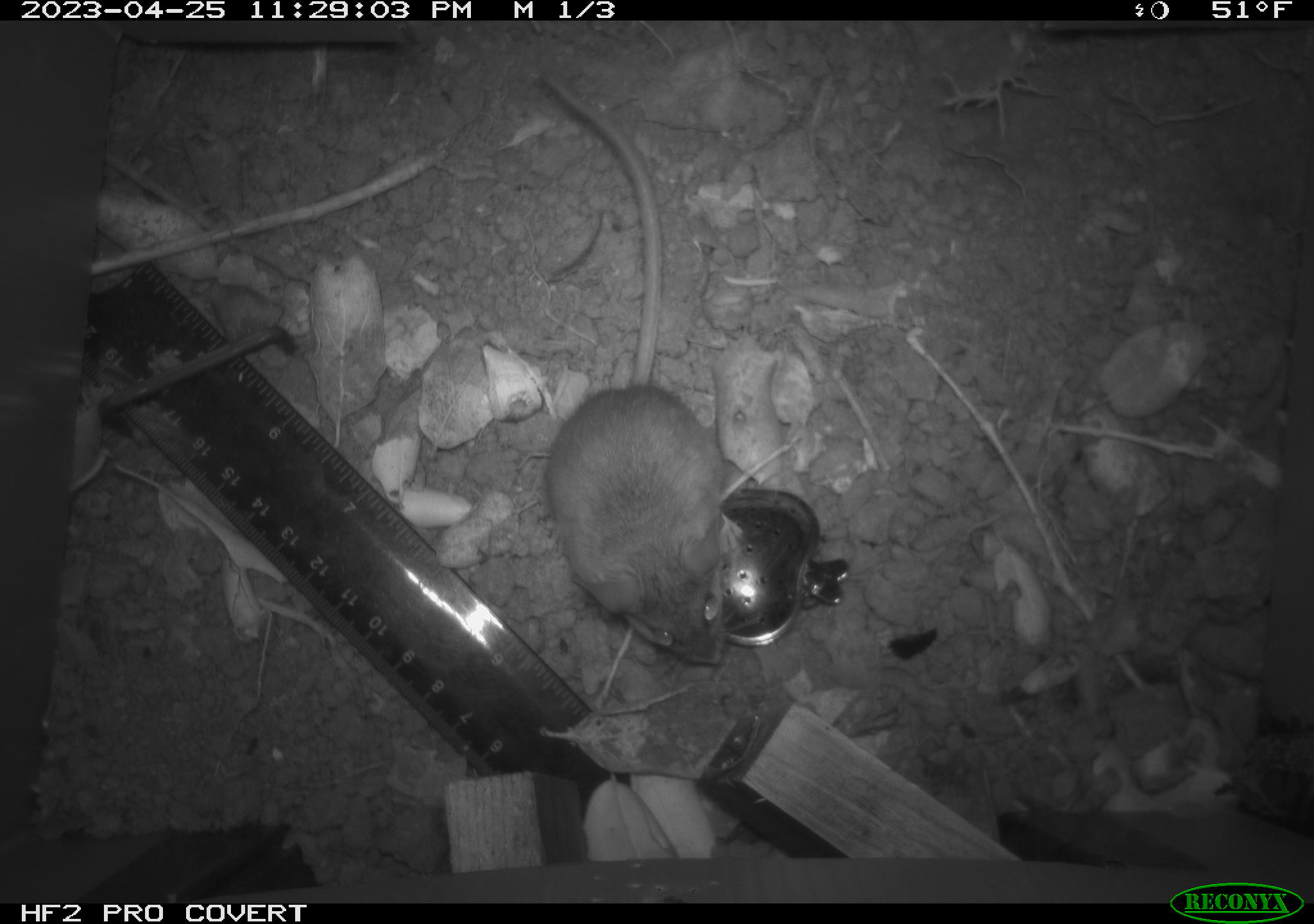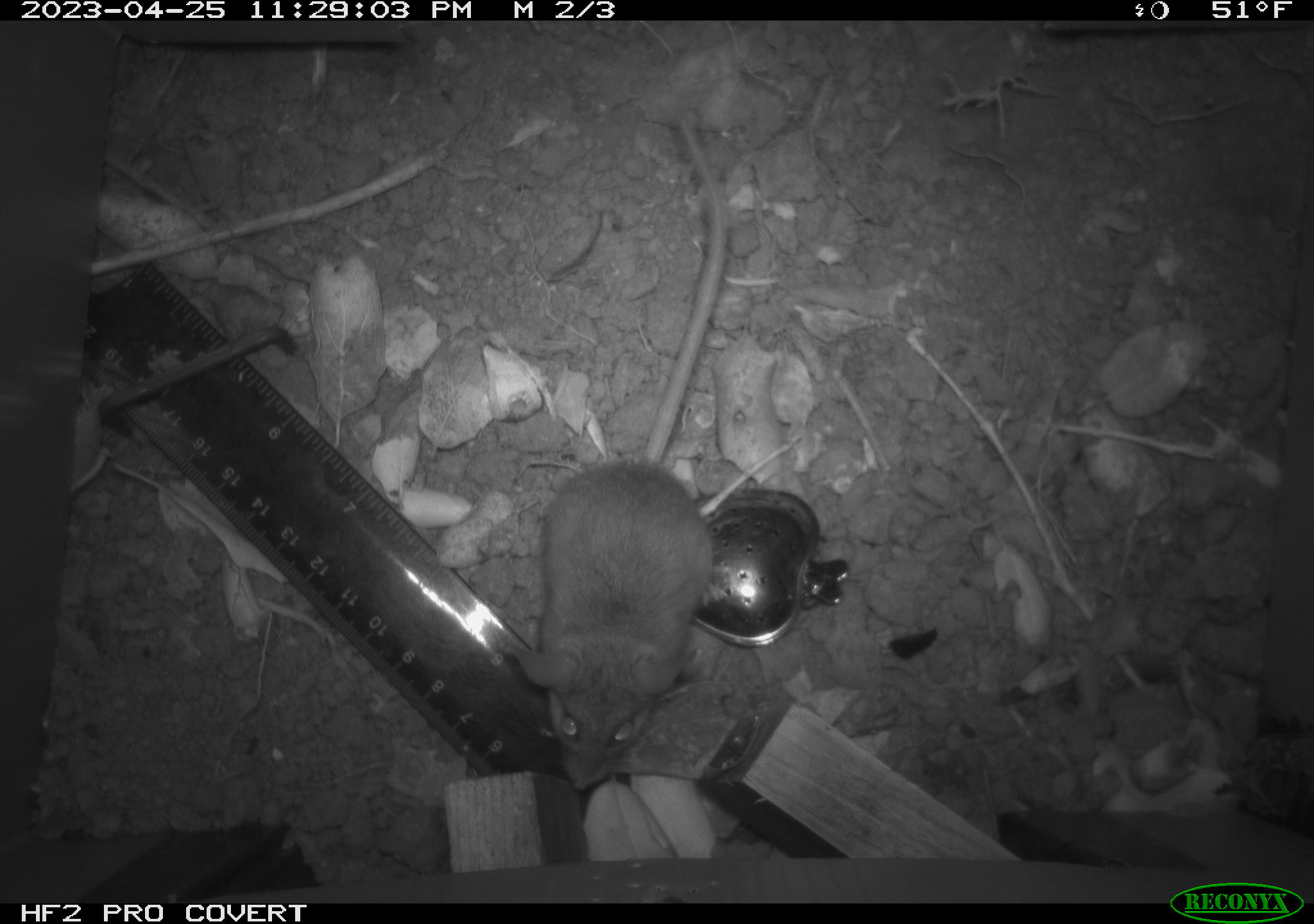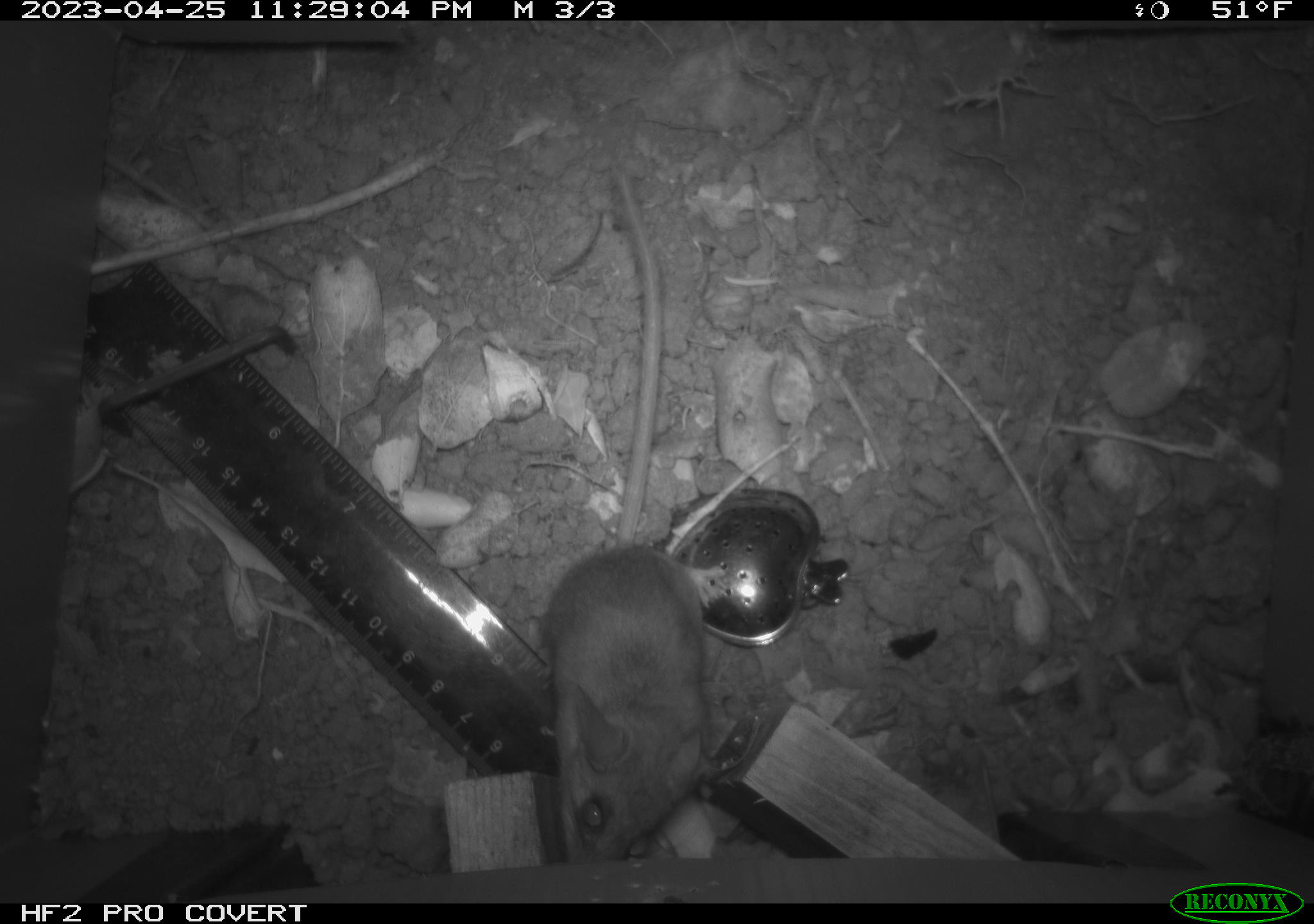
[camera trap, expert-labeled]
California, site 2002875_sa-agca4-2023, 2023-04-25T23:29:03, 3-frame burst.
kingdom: Animalia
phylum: Chordata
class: Mammalia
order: Rodentia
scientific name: Rodentia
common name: mouse species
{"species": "mouse species (Rodentia)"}